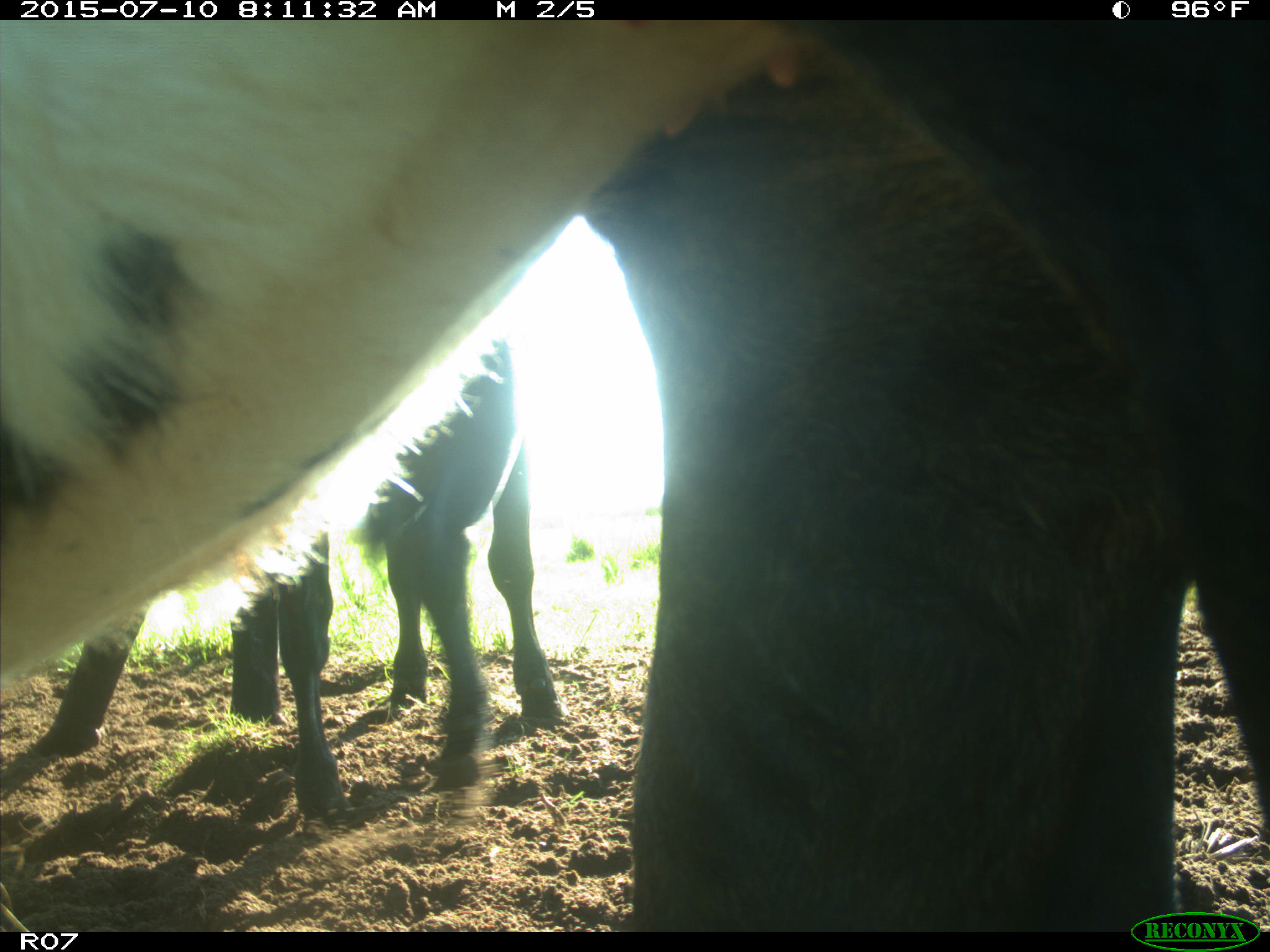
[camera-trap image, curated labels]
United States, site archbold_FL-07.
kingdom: Animalia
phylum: Chordata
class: Mammalia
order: Artiodactyla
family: Bovidae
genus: Bos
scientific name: Bos taurus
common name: domestic cow